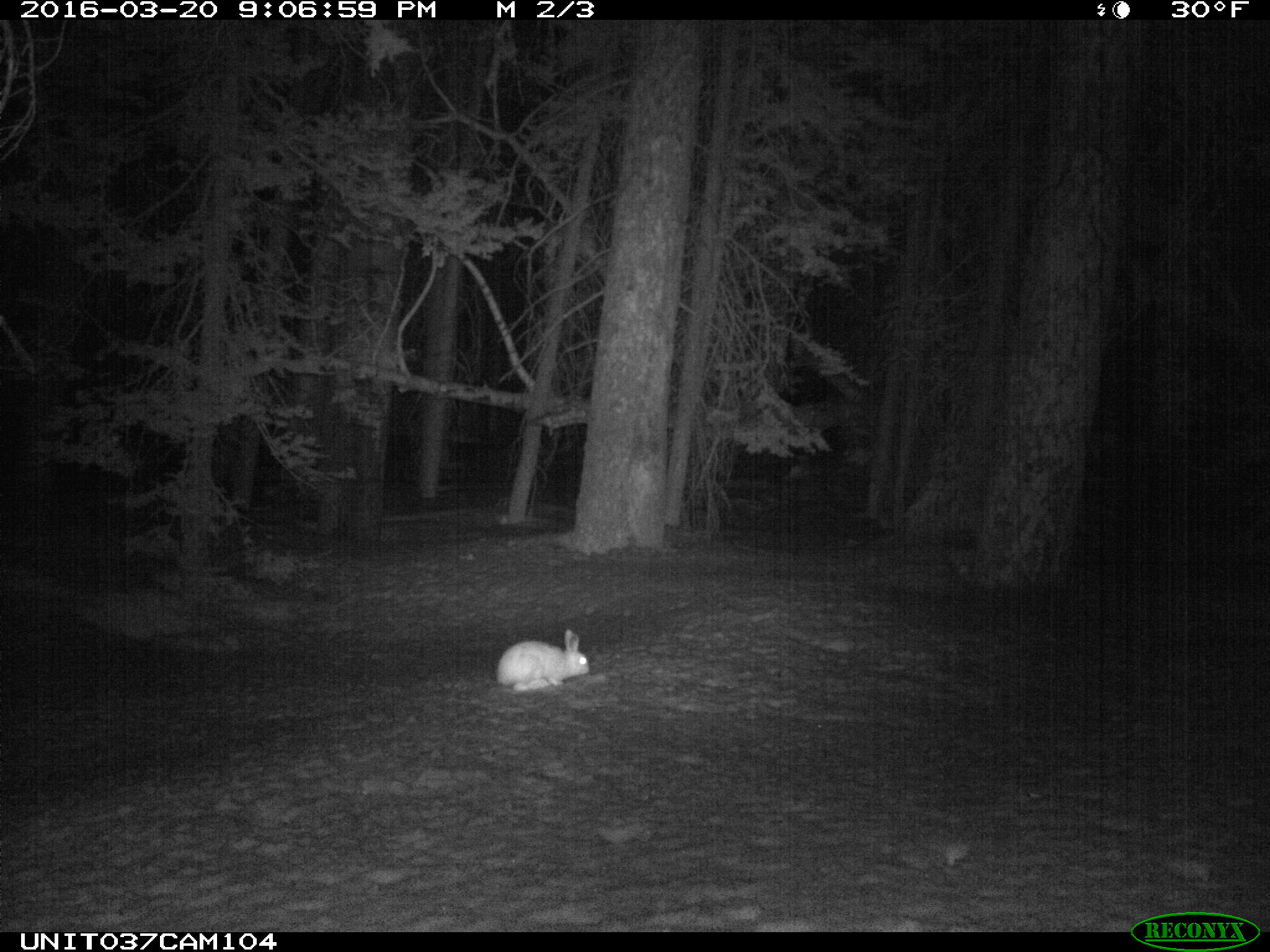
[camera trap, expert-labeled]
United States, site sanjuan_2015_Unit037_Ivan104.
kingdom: Animalia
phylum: Chordata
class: Mammalia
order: Lagomorpha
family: Leporidae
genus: Lepus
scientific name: Lepus americanus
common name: snowshoe hare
Lepus americanus (snowshoe hare).